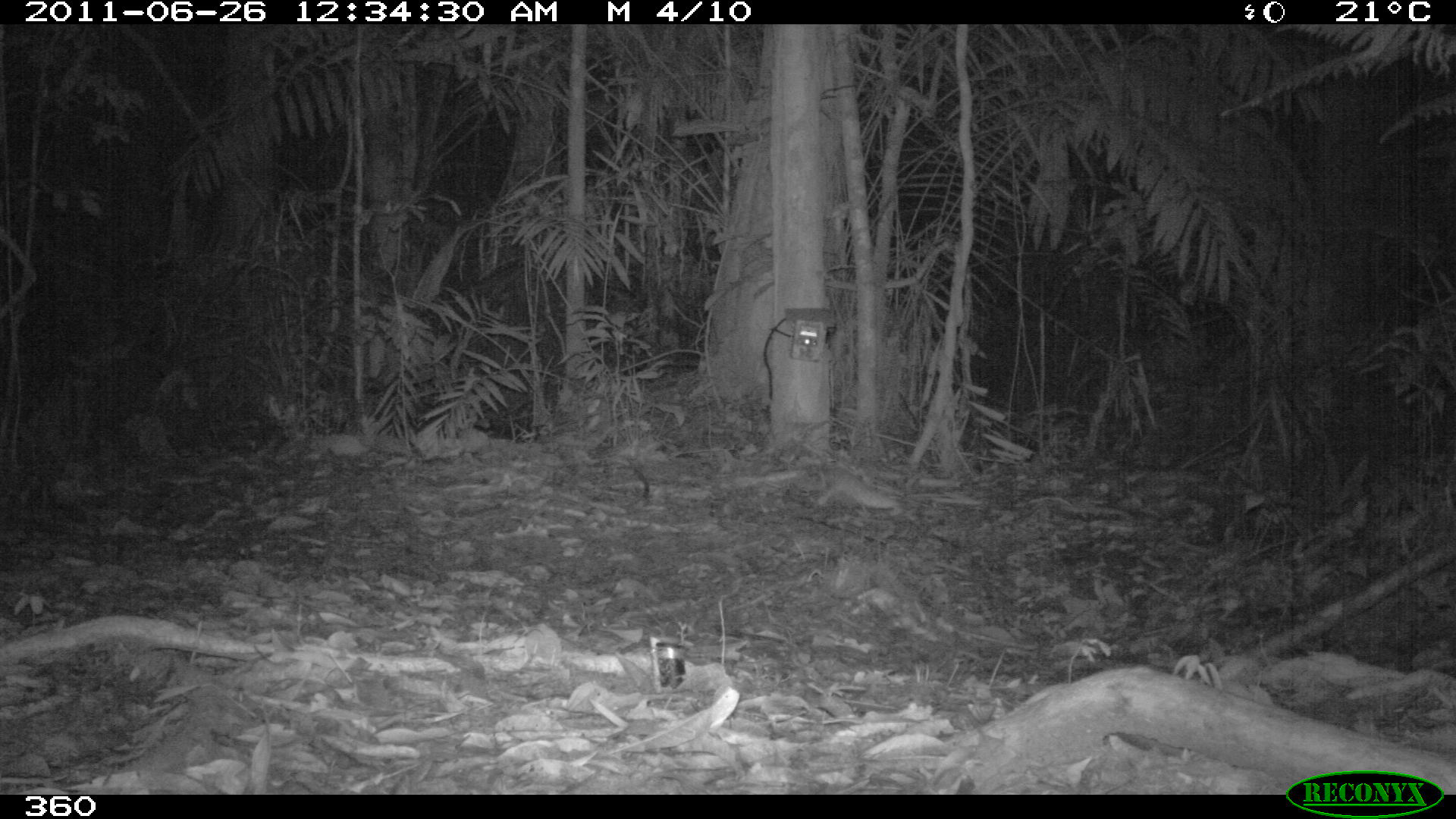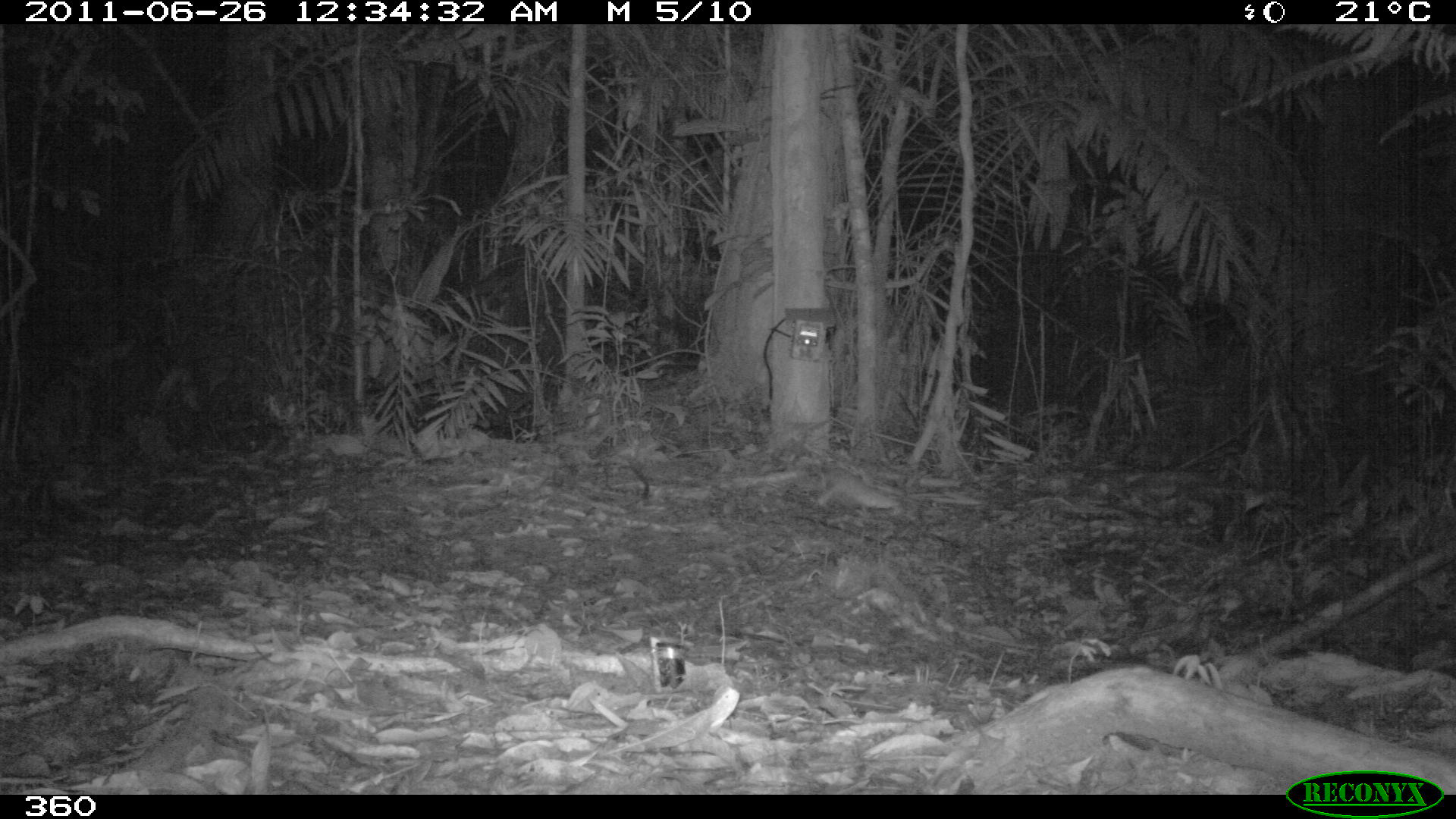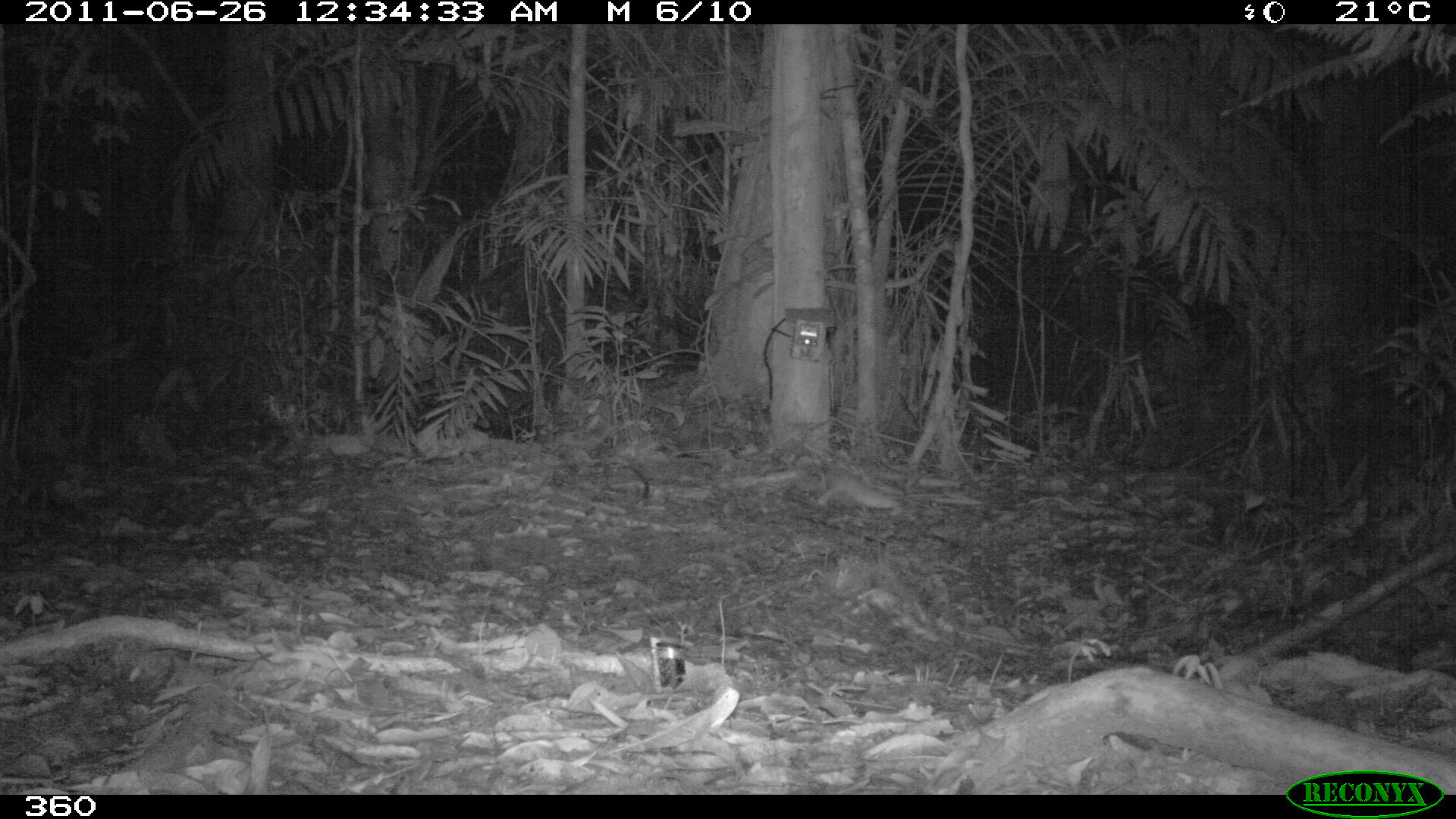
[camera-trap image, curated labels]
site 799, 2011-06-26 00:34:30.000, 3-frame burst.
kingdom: Animalia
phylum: Chordata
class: Mammalia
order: Artiodactyla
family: Cervidae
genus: Mazama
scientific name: Mazama americana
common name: red brocket